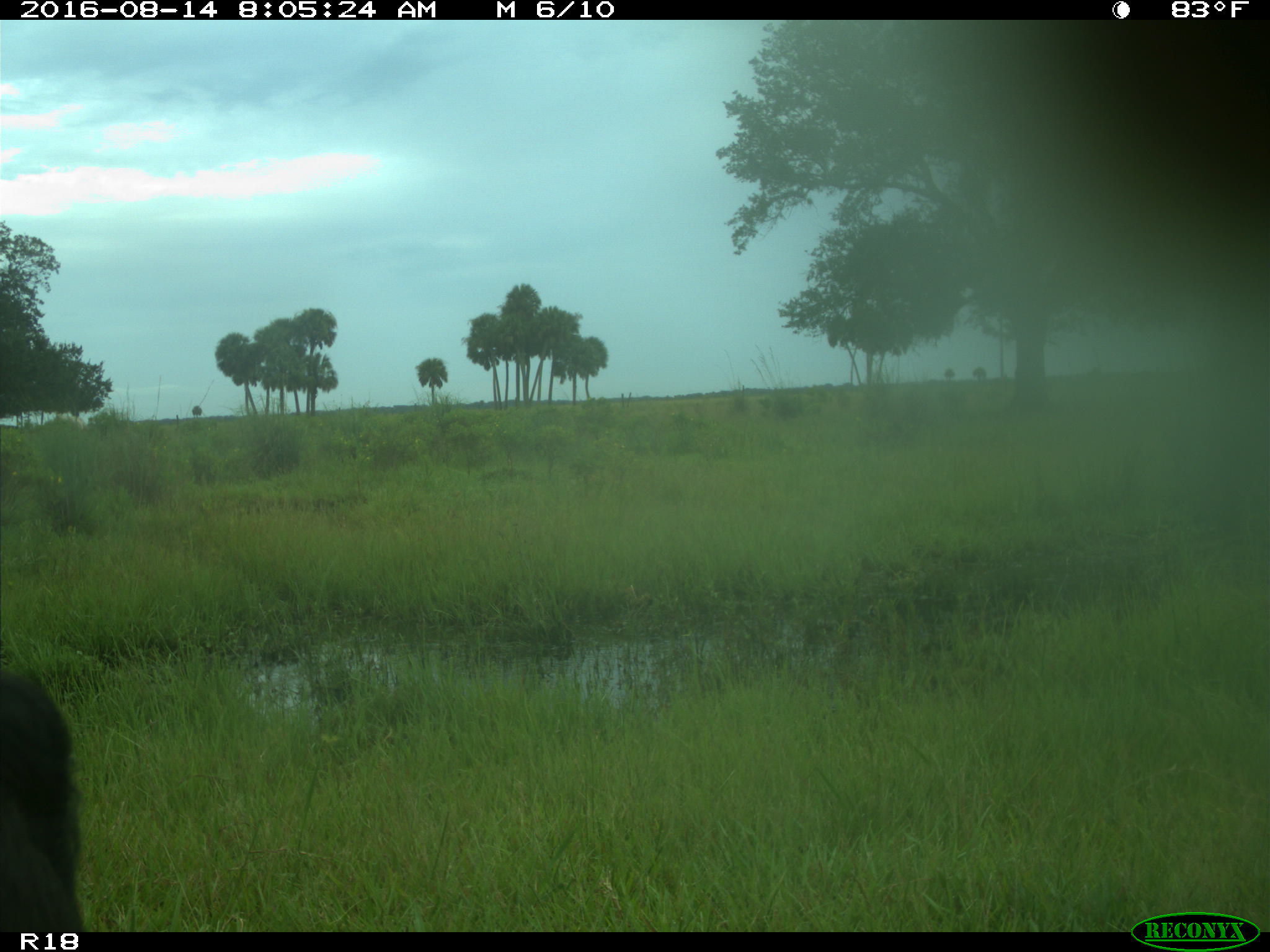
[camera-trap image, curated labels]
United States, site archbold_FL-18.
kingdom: Animalia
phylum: Chordata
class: Mammalia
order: Artiodactyla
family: Bovidae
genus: Bos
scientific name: Bos taurus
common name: domestic cow